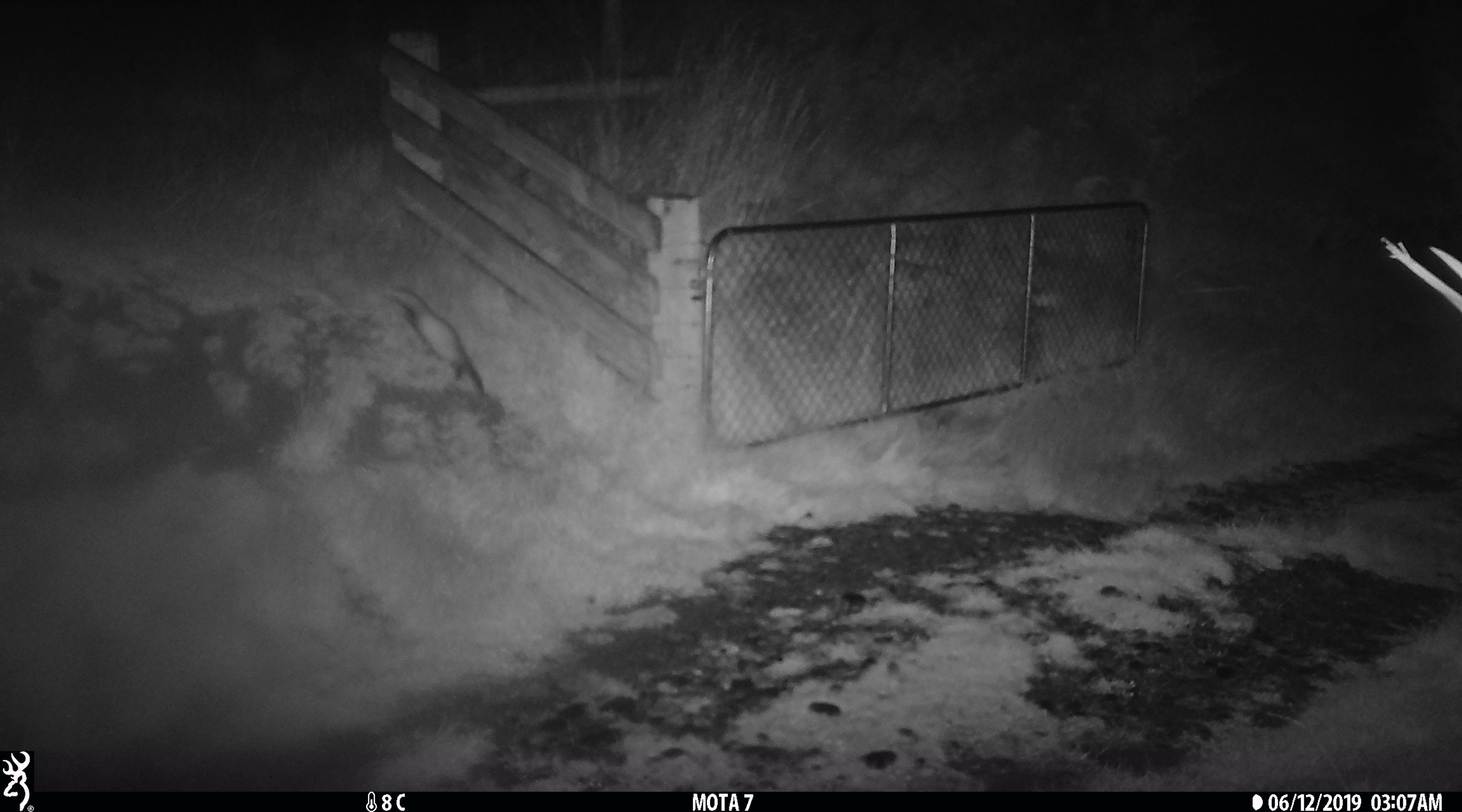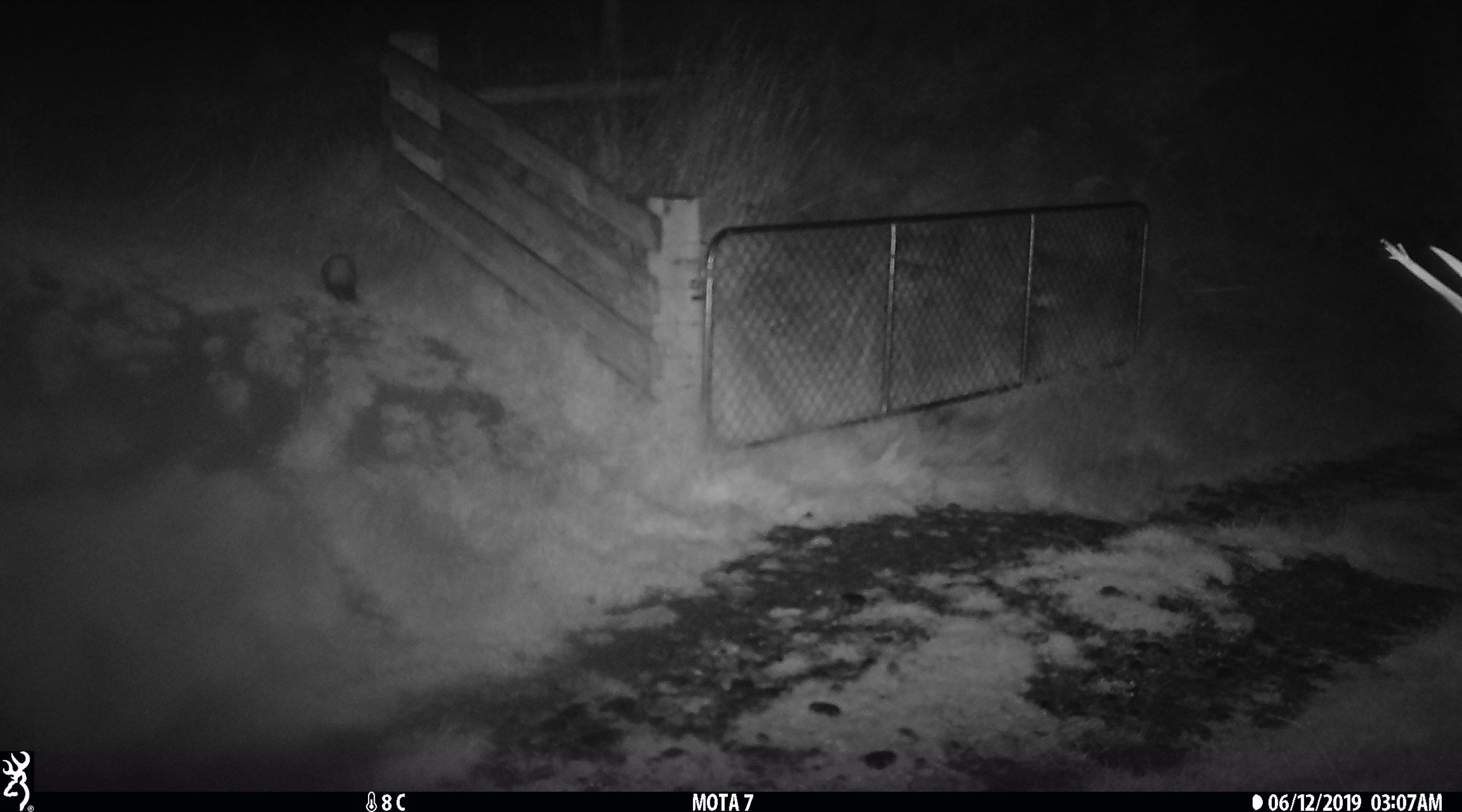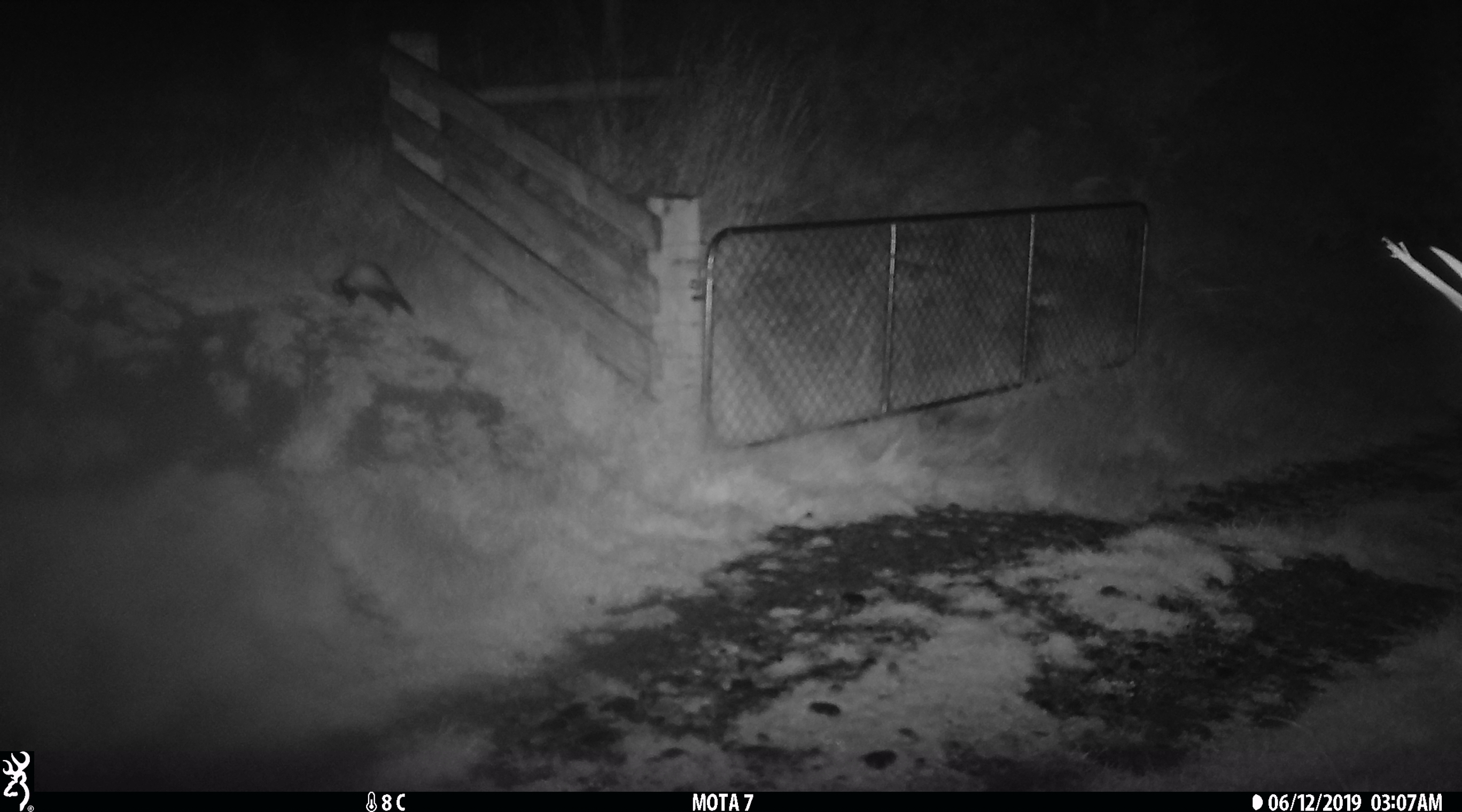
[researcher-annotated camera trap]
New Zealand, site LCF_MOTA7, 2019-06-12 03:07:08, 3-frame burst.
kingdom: Animalia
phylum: Chordata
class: Mammalia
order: Carnivora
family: Mustelidae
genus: Mustela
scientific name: Mustela furo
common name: ferret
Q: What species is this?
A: Ferret (Mustela furo).